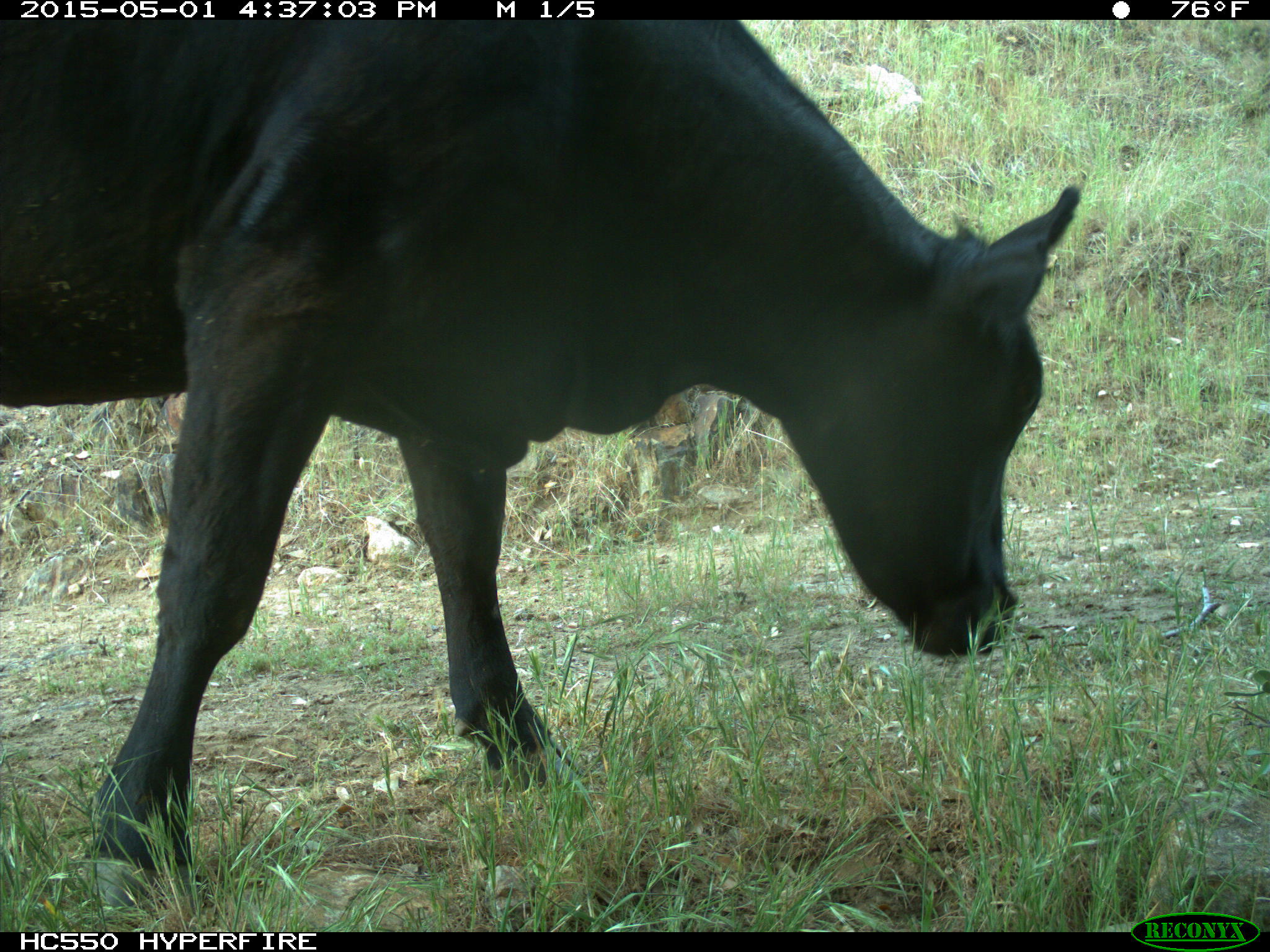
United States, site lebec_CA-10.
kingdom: Animalia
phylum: Chordata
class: Mammalia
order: Artiodactyla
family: Bovidae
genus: Bos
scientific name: Bos taurus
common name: domestic cow